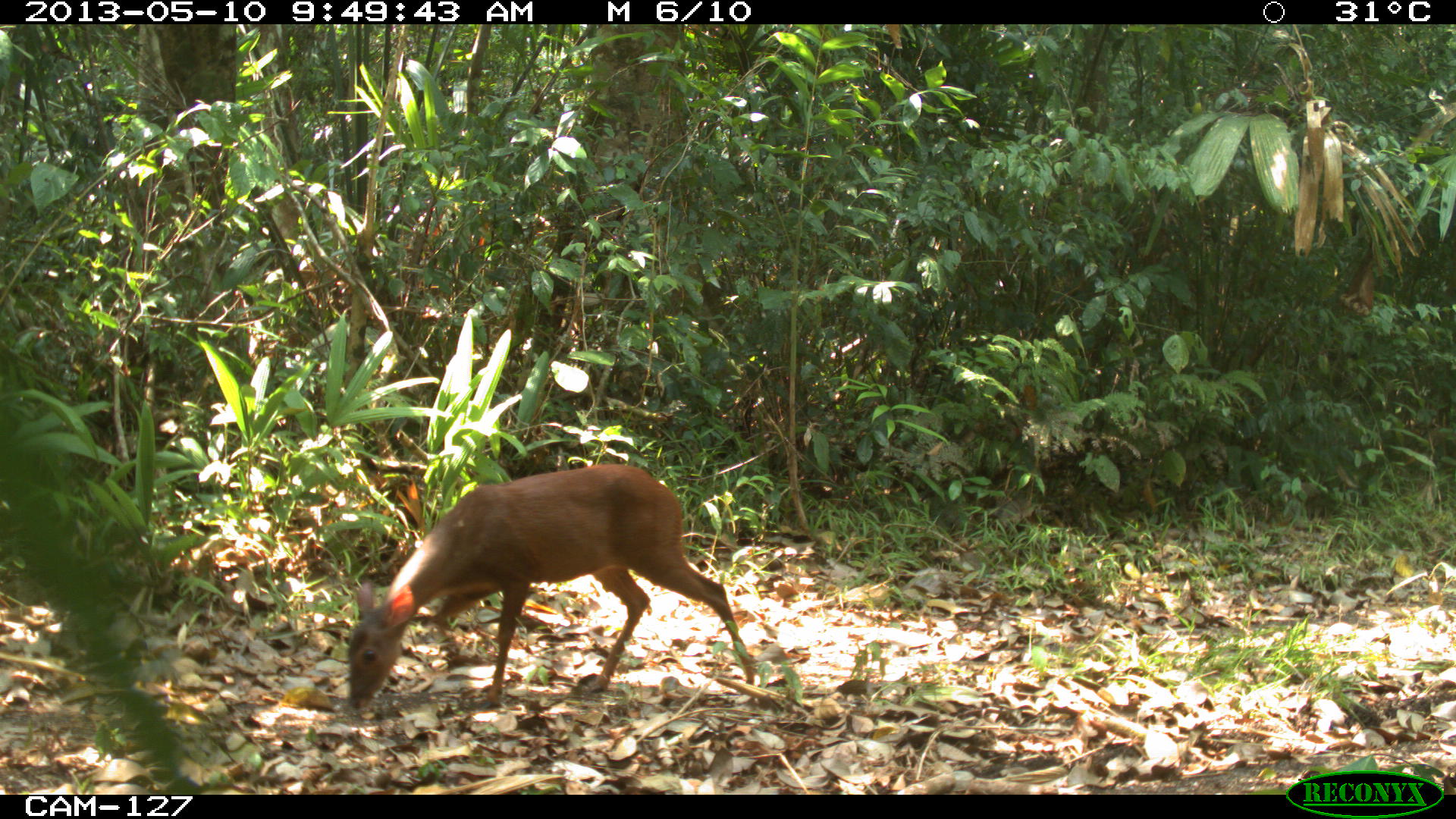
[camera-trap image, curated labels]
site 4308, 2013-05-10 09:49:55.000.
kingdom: Animalia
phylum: Chordata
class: Mammalia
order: Artiodactyla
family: Cervidae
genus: Mazama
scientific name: Mazama temama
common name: central american red brocket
Mazama temama (central american red brocket), count 1, sex female.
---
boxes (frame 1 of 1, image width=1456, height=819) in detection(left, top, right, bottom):
mazama temama: detection(345, 462, 754, 709)